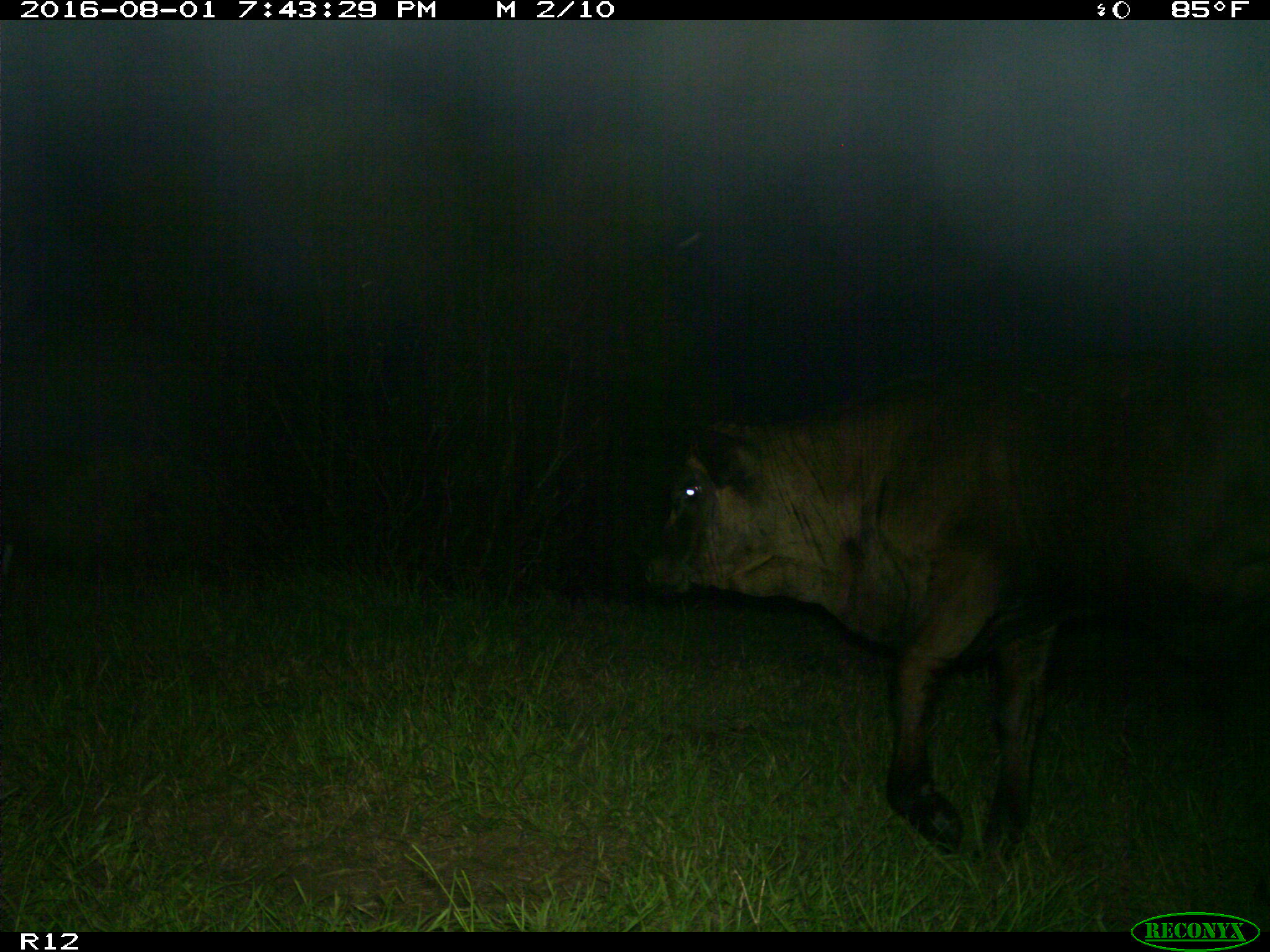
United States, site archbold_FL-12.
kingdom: Animalia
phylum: Chordata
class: Mammalia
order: Artiodactyla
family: Bovidae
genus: Bos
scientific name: Bos taurus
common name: domestic cow